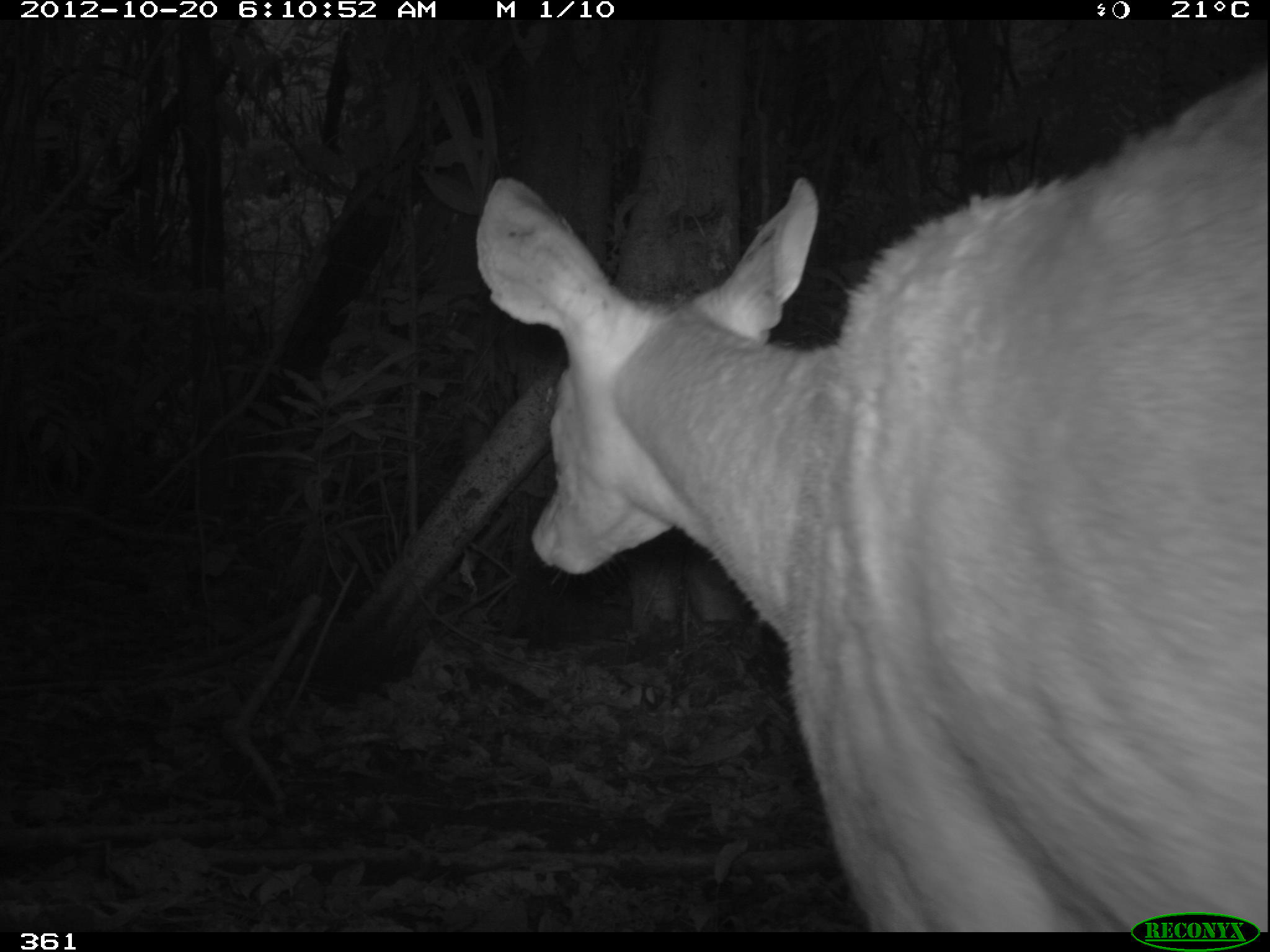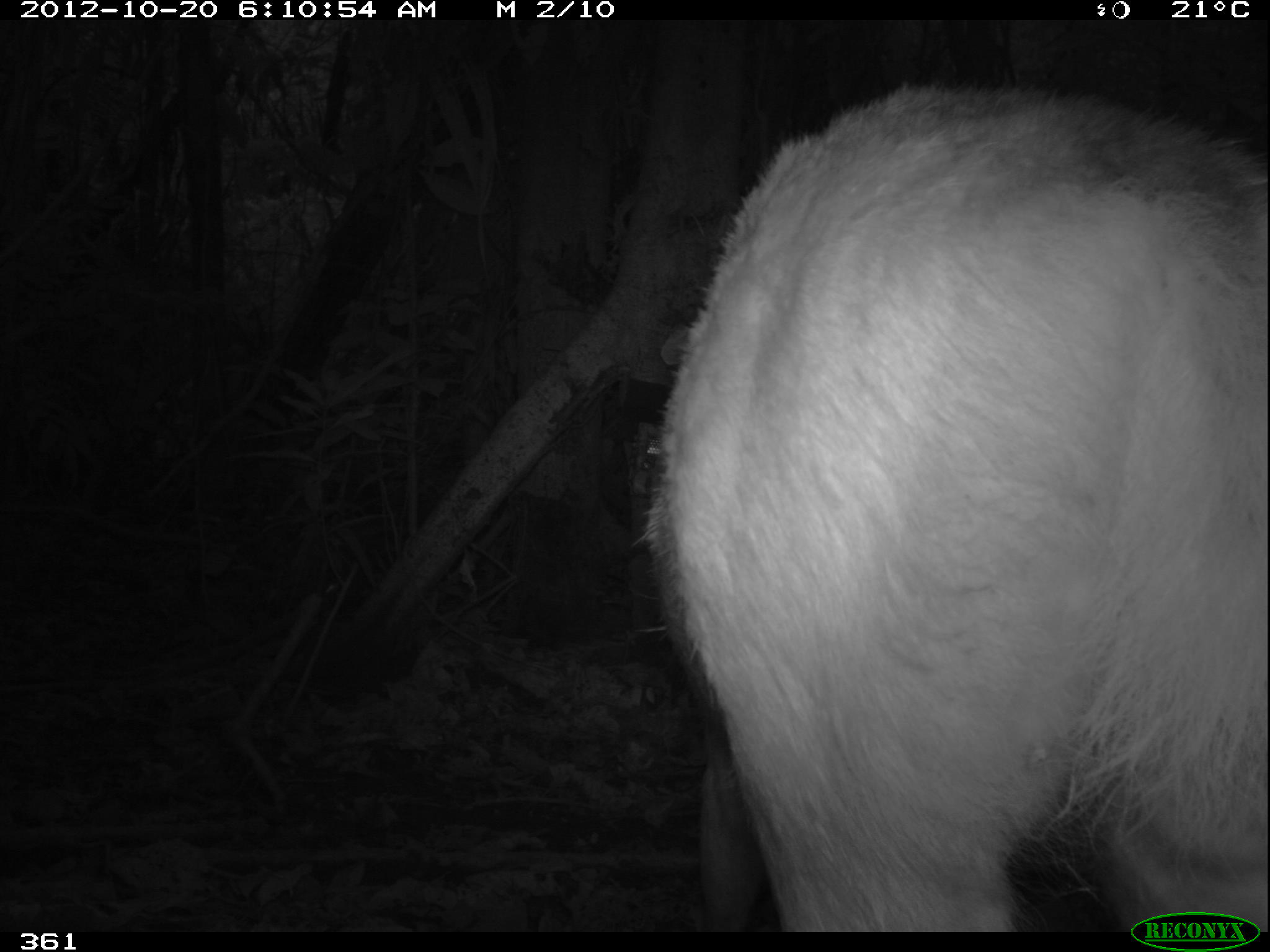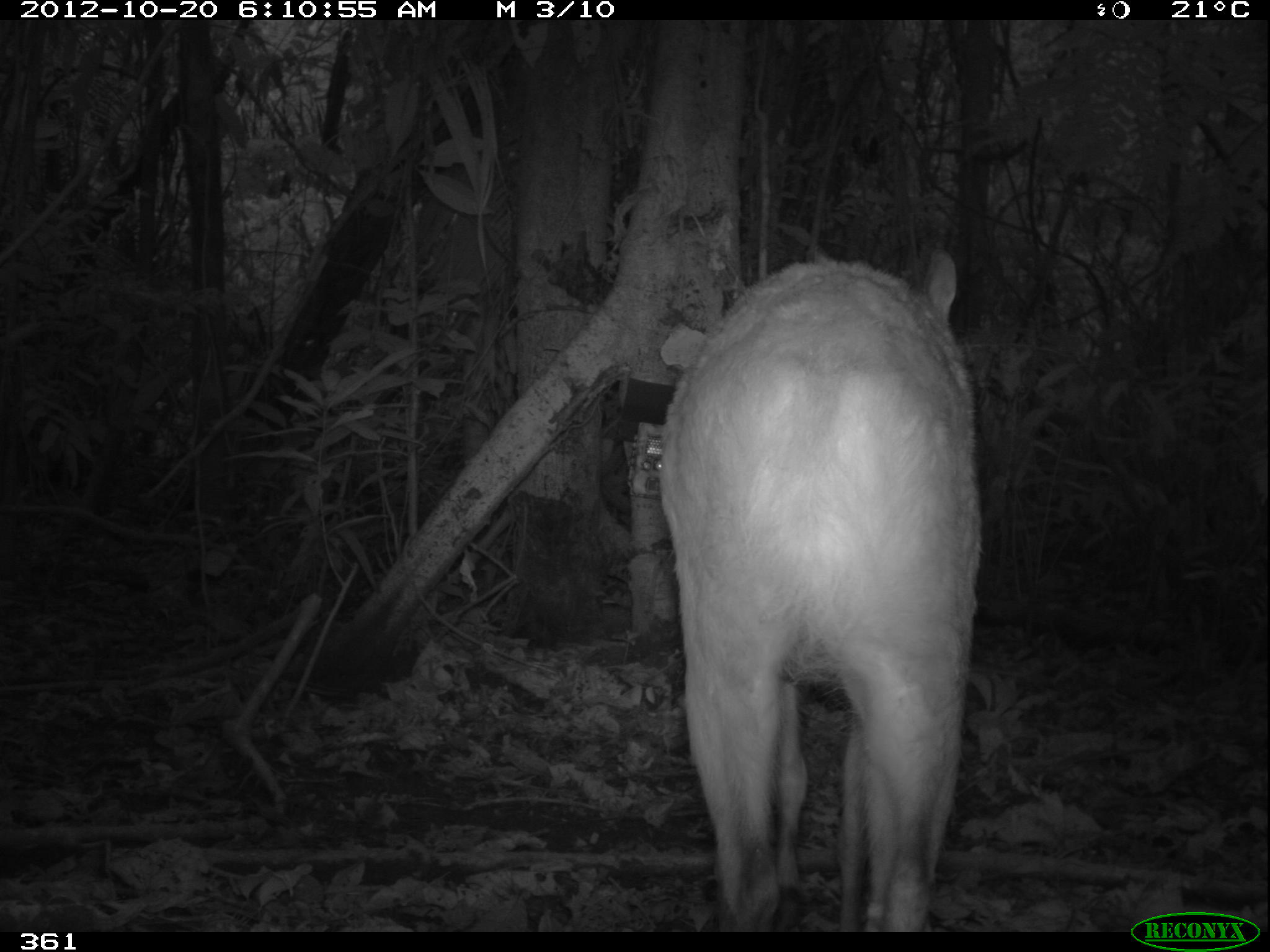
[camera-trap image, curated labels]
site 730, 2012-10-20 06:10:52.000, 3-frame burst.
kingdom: Animalia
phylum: Chordata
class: Mammalia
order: Artiodactyla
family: Cervidae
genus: Mazama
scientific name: Mazama americana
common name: red brocket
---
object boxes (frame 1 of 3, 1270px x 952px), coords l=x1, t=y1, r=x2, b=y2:
mazama americana: l=471, t=62, r=1268, b=930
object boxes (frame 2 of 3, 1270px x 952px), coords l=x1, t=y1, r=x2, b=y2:
mazama americana: l=628, t=81, r=1269, b=928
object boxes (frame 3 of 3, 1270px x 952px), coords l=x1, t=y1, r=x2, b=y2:
mazama americana: l=659, t=245, r=983, b=931